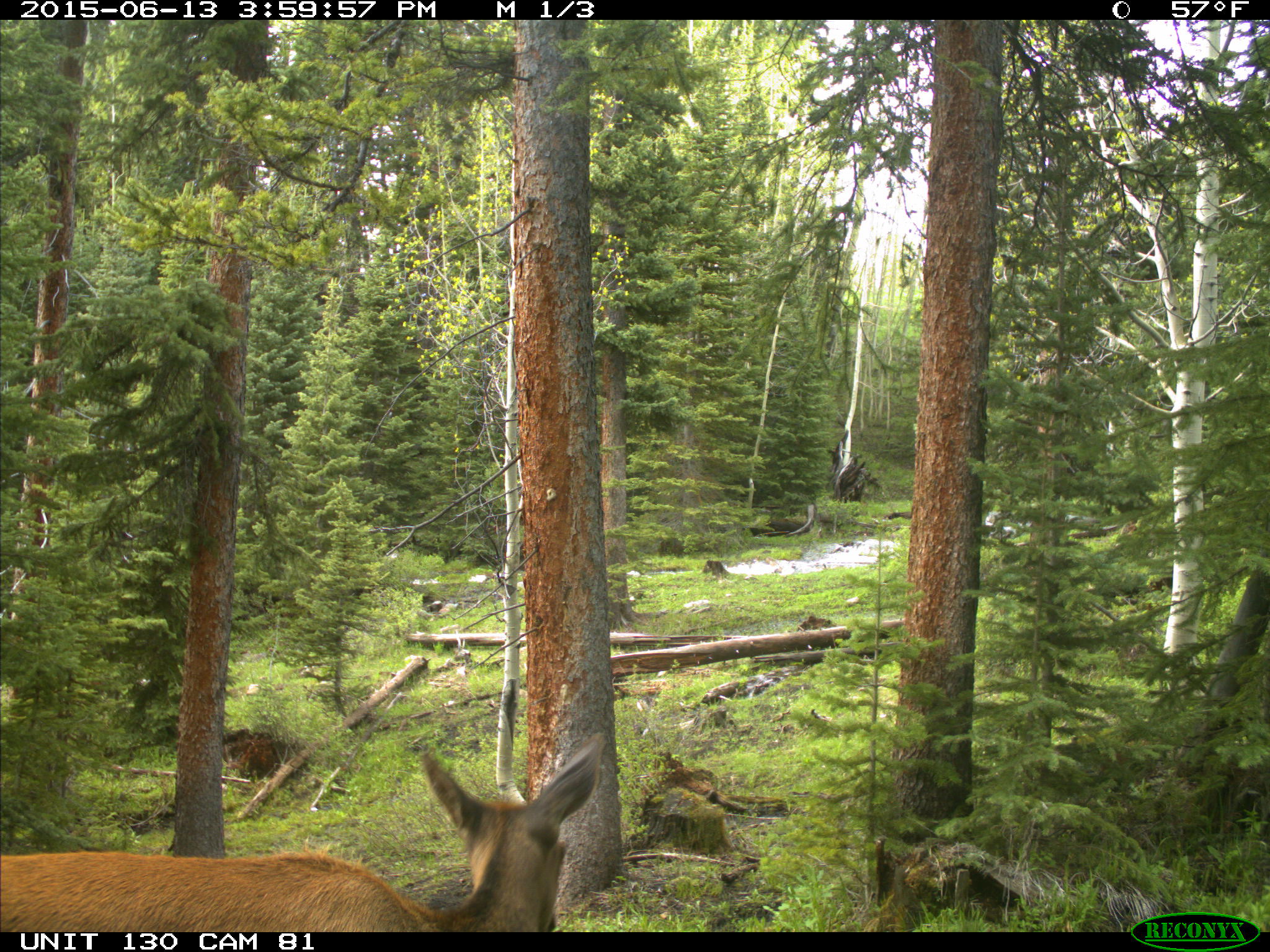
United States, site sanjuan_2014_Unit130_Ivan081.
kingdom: Animalia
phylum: Chordata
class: Mammalia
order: Artiodactyla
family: Cervidae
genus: Cervus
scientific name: Cervus elaphus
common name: red deer